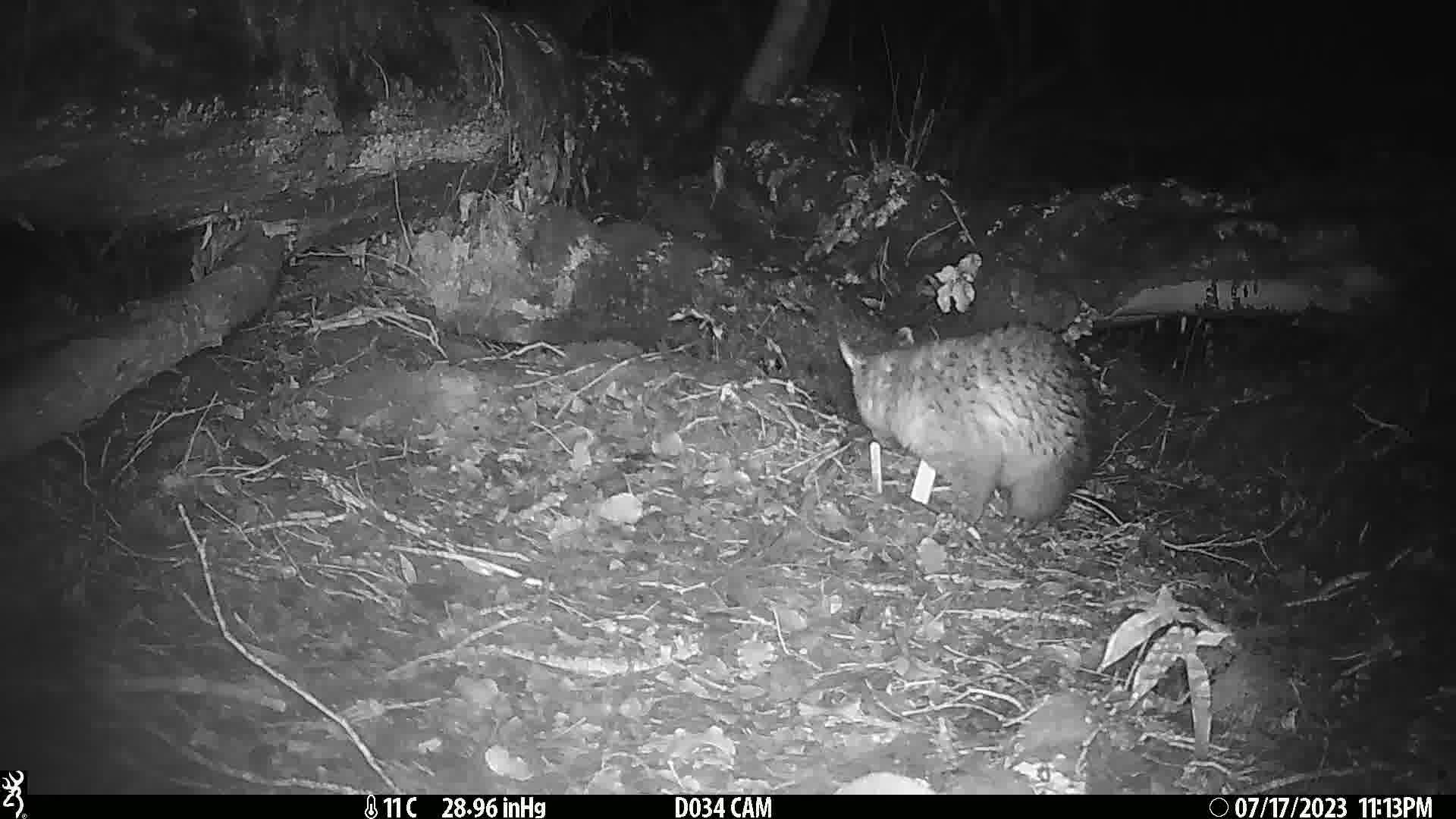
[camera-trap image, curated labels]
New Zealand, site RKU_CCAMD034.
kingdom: Animalia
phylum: Chordata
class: Mammalia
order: Diprotodontia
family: Phalangeridae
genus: Trichosurus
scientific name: Trichosurus vulpecula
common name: common brushtail possum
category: possum